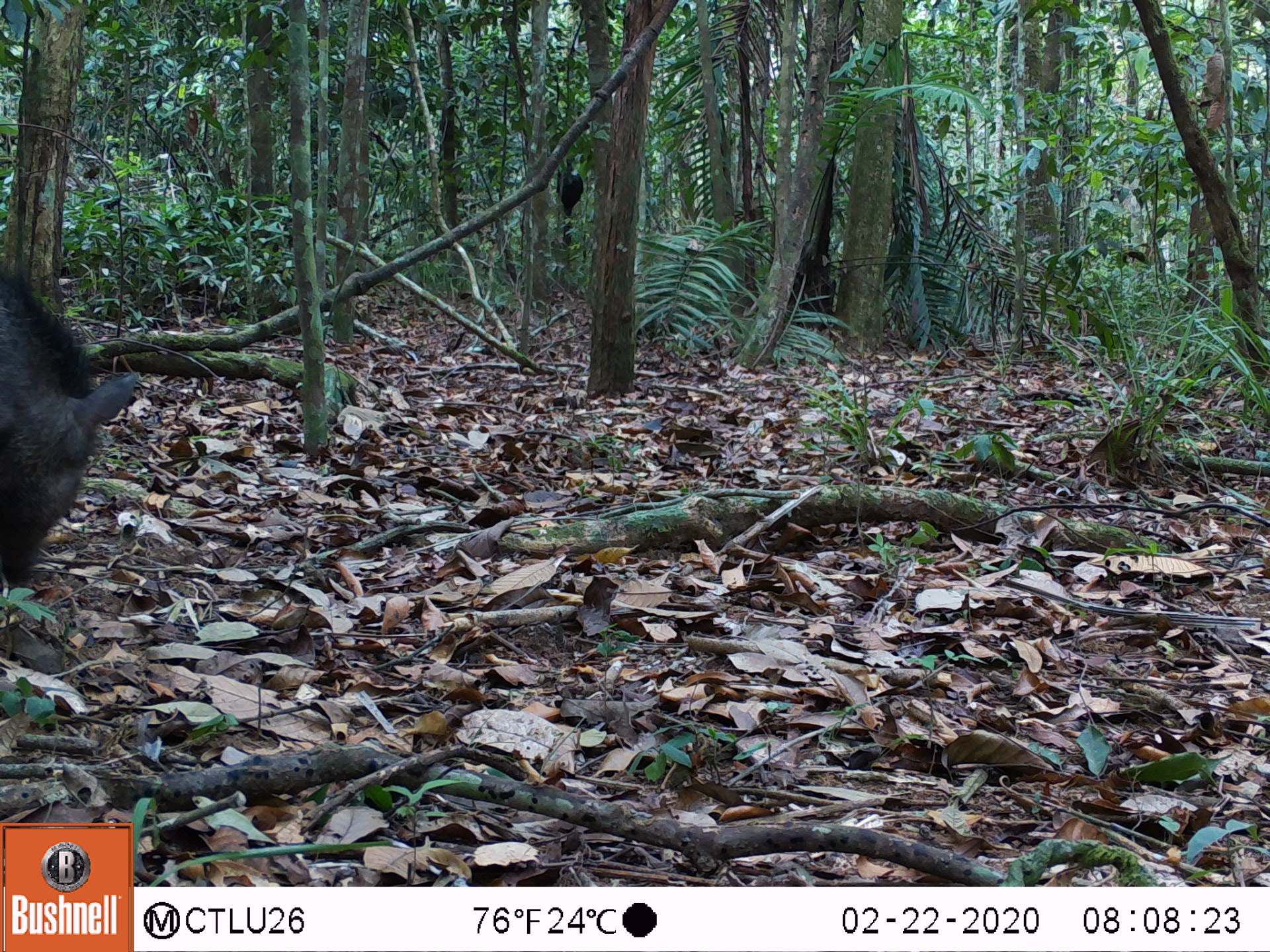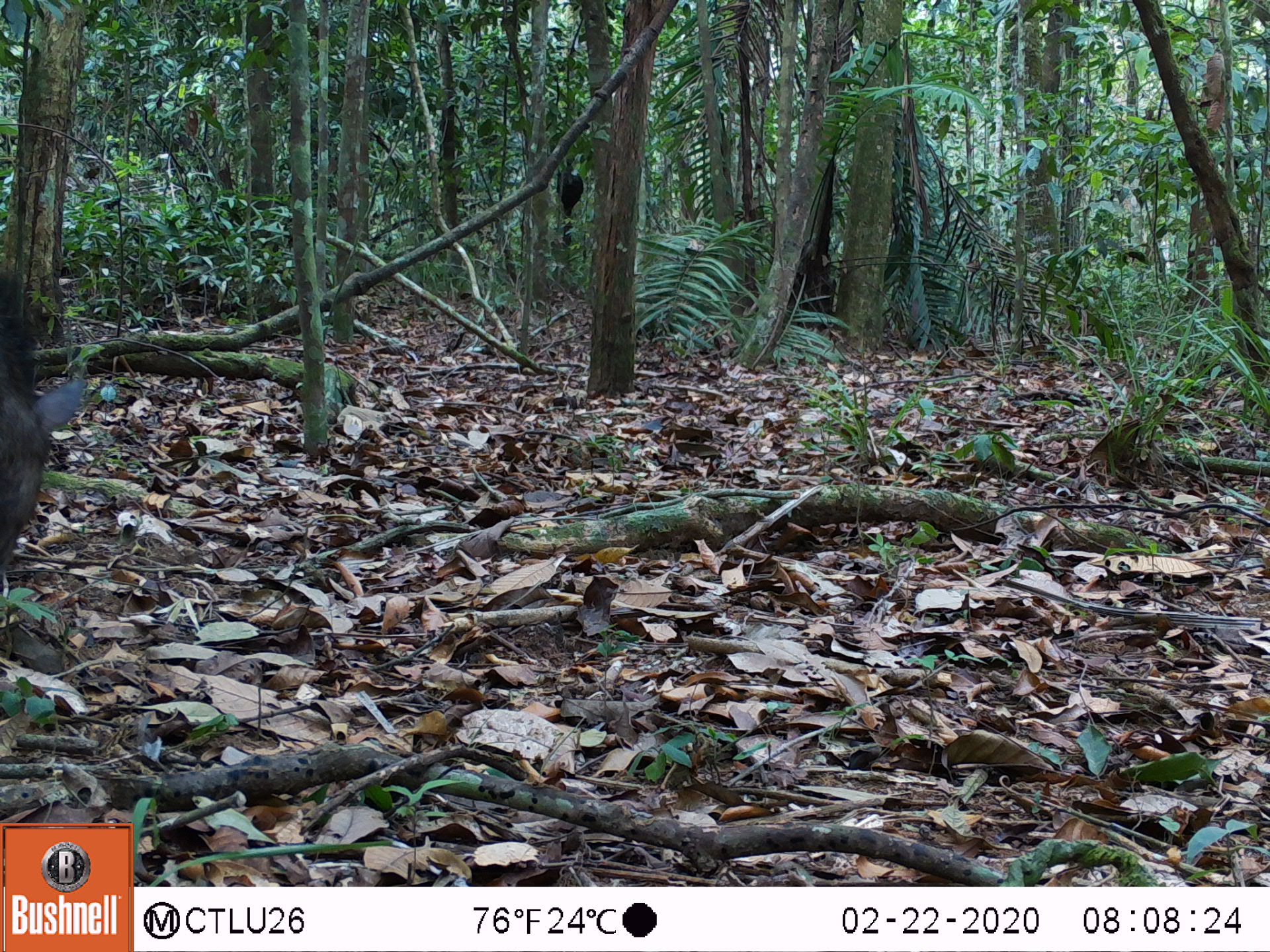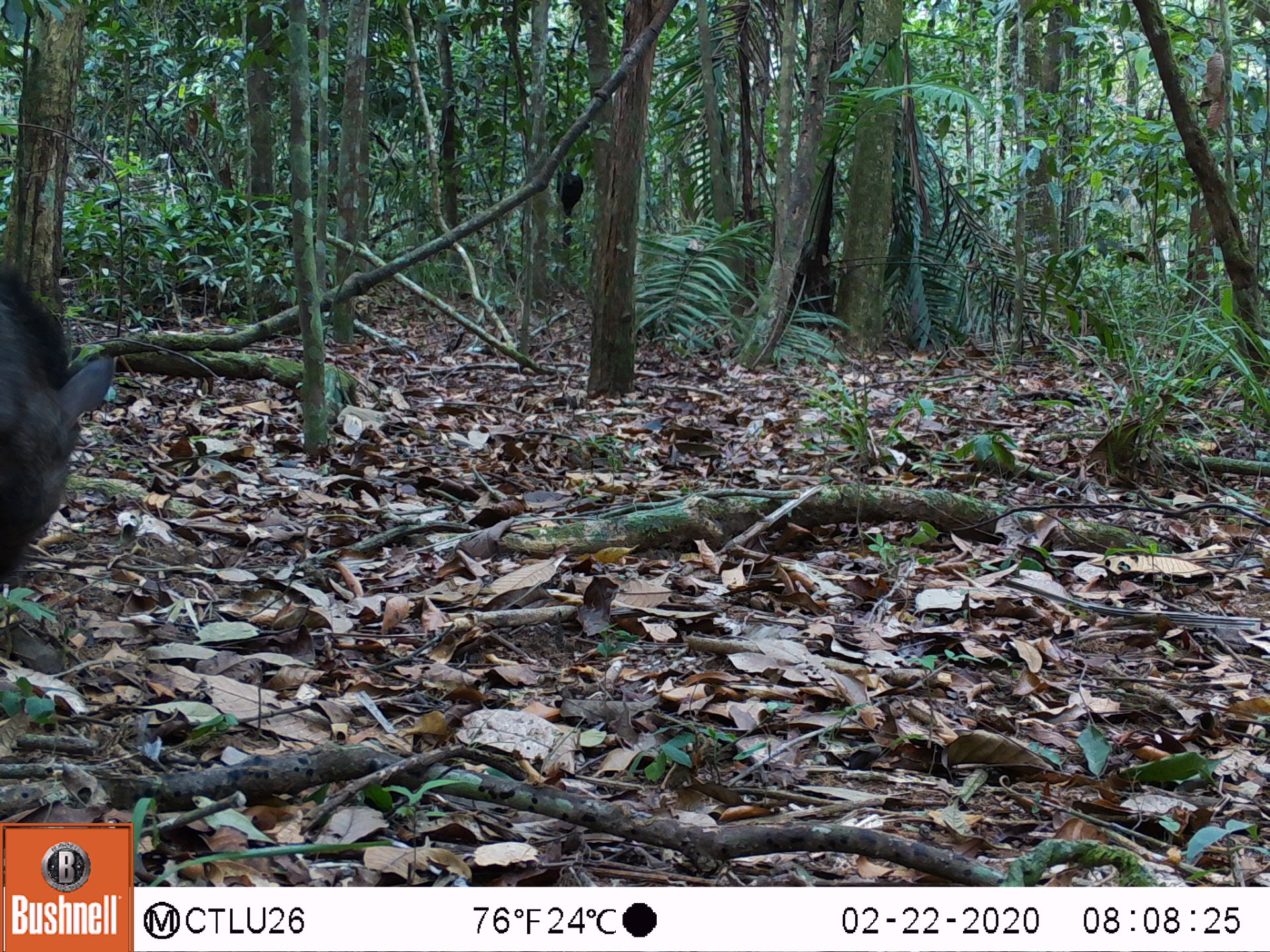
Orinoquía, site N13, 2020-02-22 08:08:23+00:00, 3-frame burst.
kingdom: Animalia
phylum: Chordata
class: Mammalia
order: Artiodactyla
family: Tayassuidae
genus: Pecari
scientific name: Pecari tajacu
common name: collared peccary